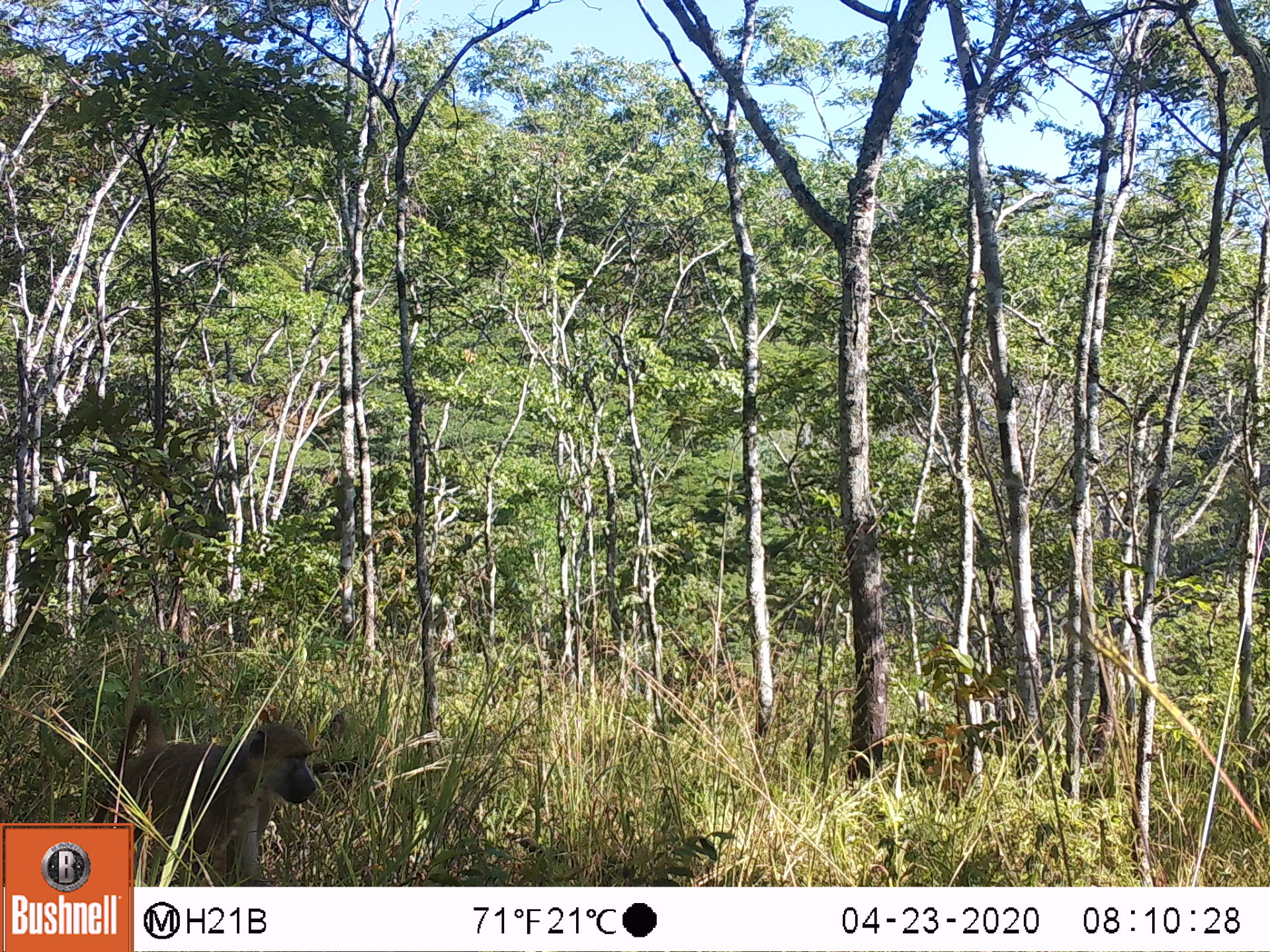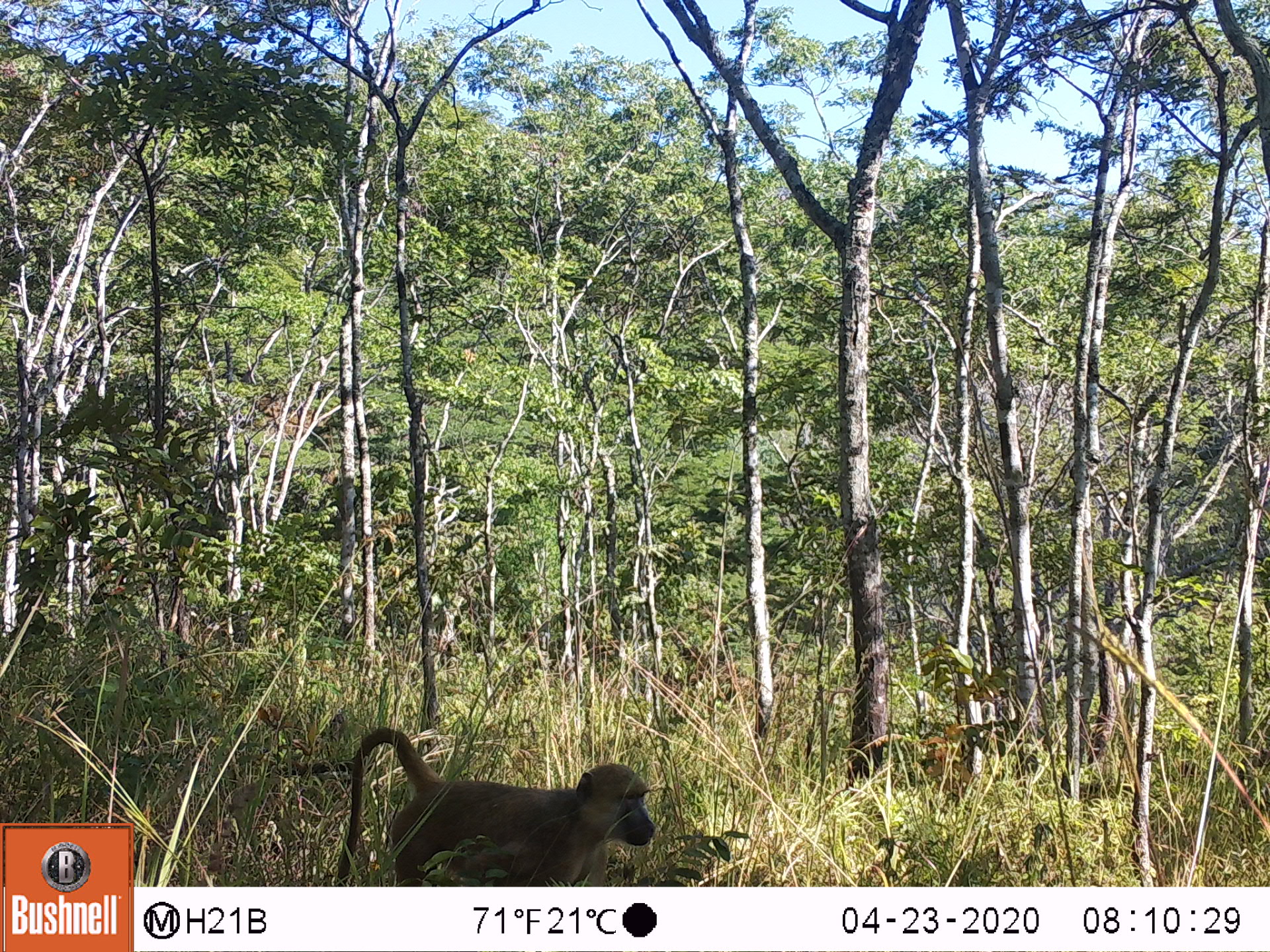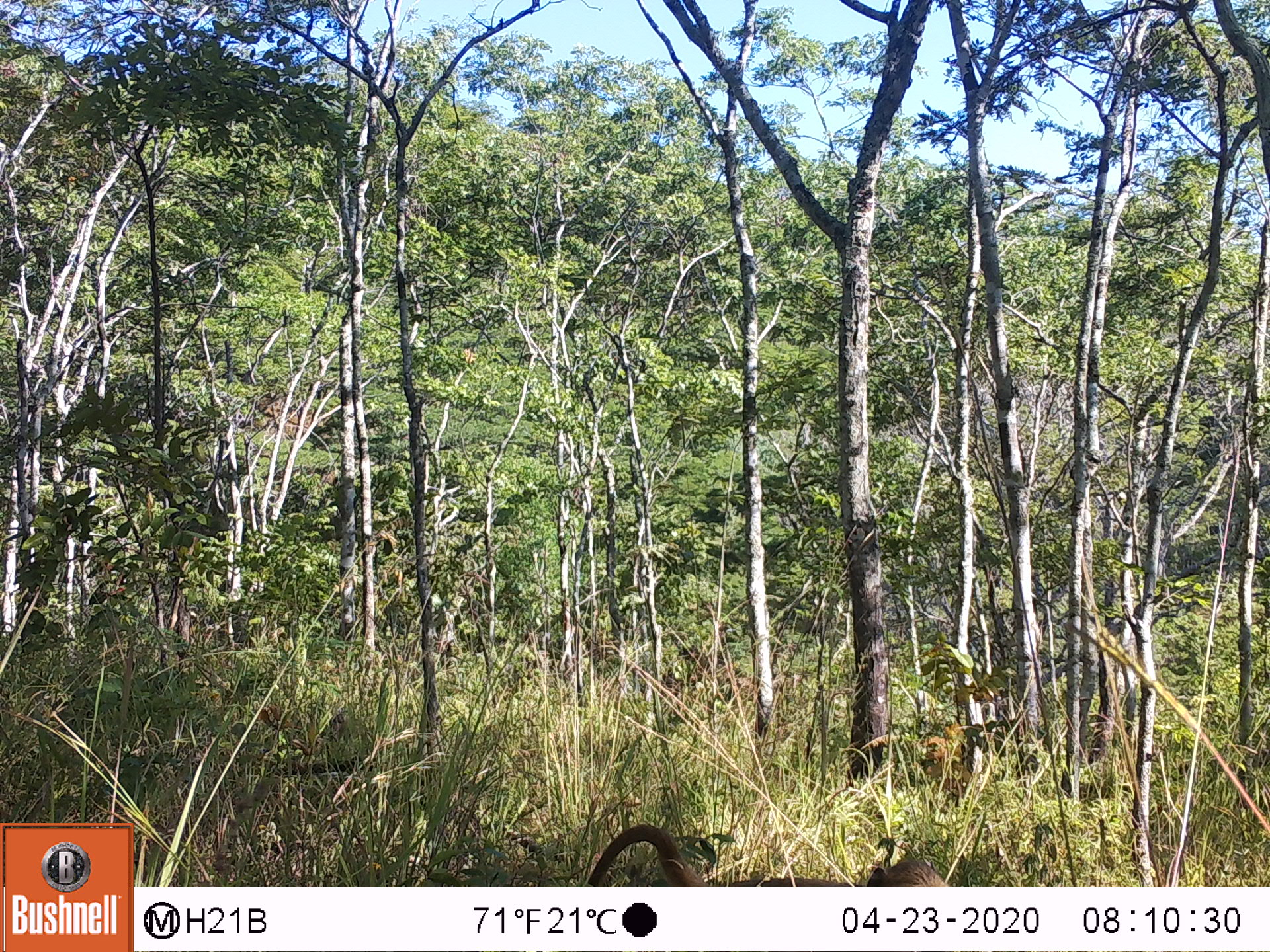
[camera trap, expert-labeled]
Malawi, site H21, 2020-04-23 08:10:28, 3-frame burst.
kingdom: Animalia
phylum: Chordata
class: Mammalia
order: Primates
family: Cercopithecidae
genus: Papio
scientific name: Papio cynocephalus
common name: yellow baboon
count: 1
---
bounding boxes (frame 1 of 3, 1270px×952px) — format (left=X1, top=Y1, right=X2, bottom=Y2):
yellow baboon: (left=93, top=702, right=325, bottom=821)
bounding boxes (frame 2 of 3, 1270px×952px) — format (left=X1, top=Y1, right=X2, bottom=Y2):
yellow baboon: (left=330, top=728, right=661, bottom=877)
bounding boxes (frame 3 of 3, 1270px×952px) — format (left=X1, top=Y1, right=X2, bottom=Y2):
yellow baboon: (left=582, top=828, right=945, bottom=883)